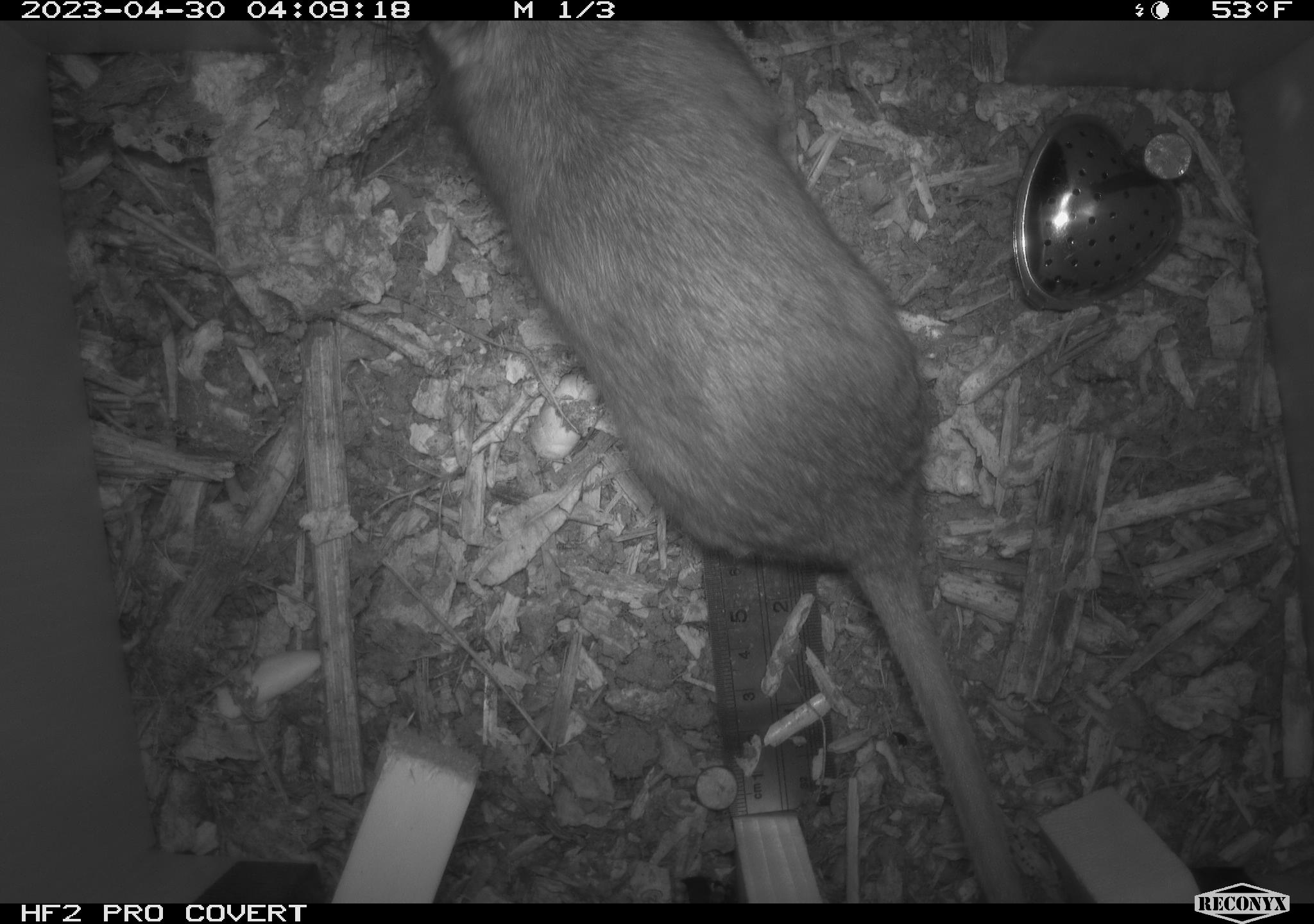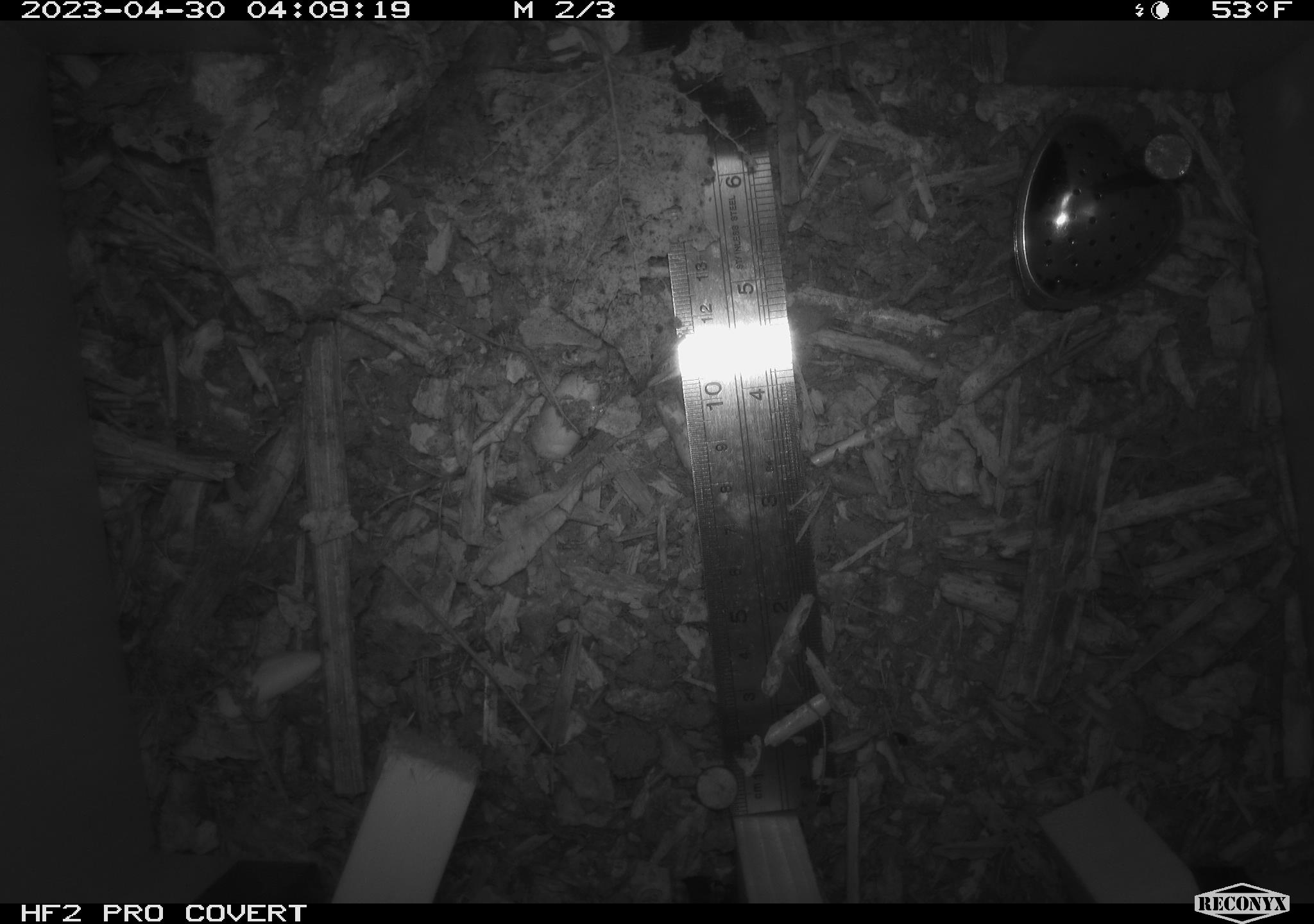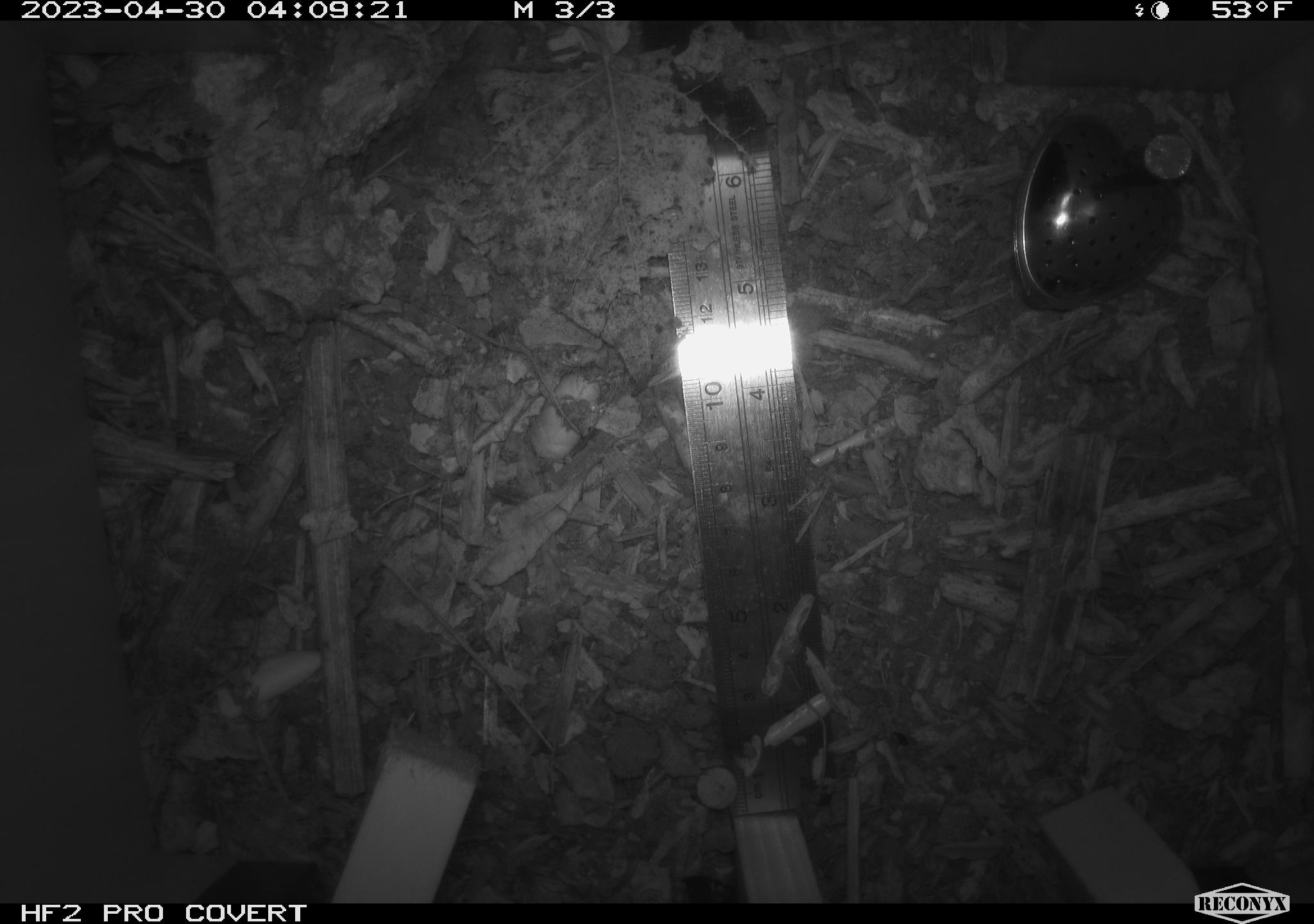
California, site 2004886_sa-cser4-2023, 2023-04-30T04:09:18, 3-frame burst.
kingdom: Animalia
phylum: Chordata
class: Mammalia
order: Rodentia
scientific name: Rodentia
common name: woodrat or rat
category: woodrat or rat species